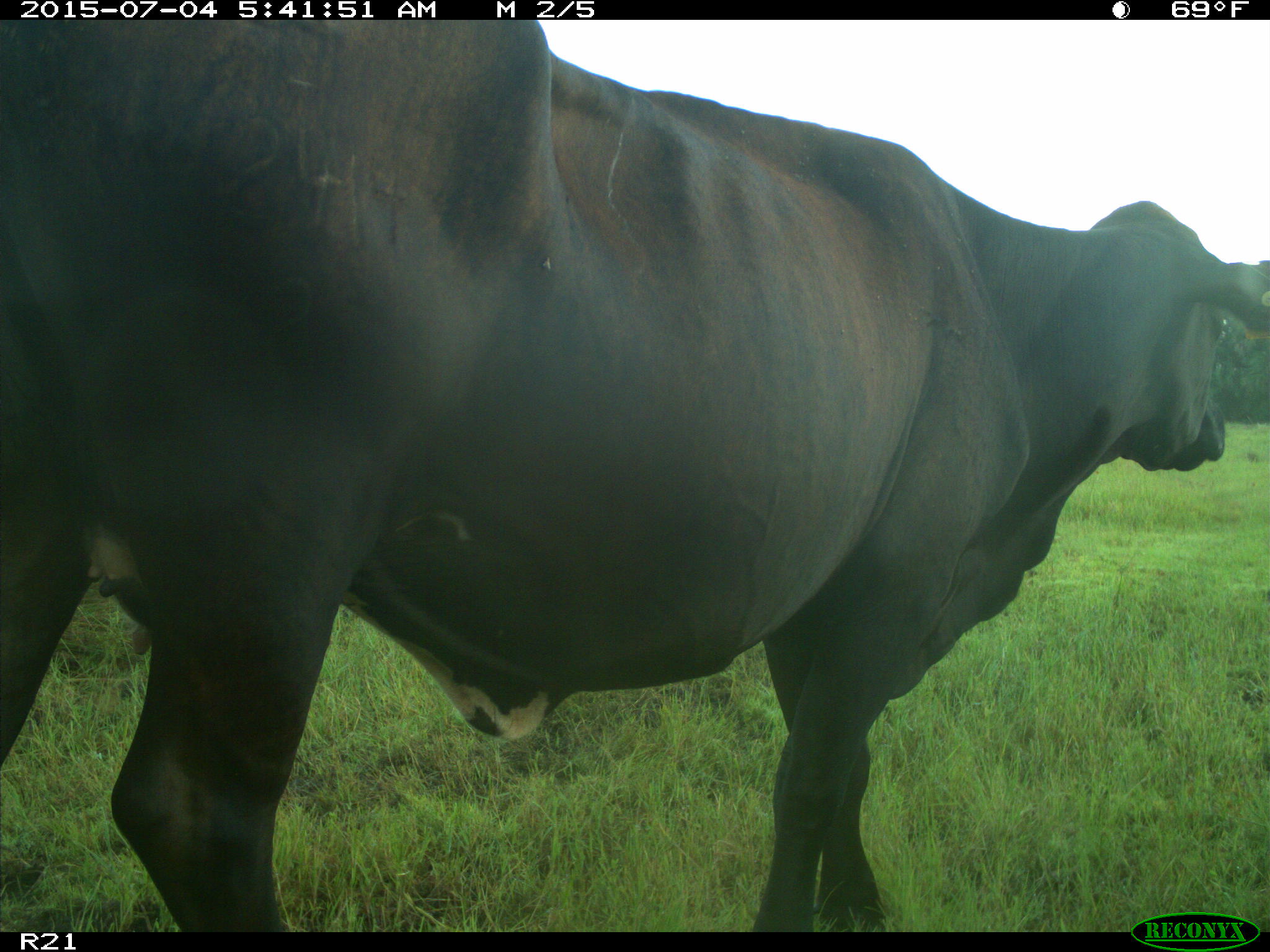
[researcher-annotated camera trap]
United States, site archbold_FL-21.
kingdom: Animalia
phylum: Chordata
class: Mammalia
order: Artiodactyla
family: Bovidae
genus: Bos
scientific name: Bos taurus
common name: domestic cow